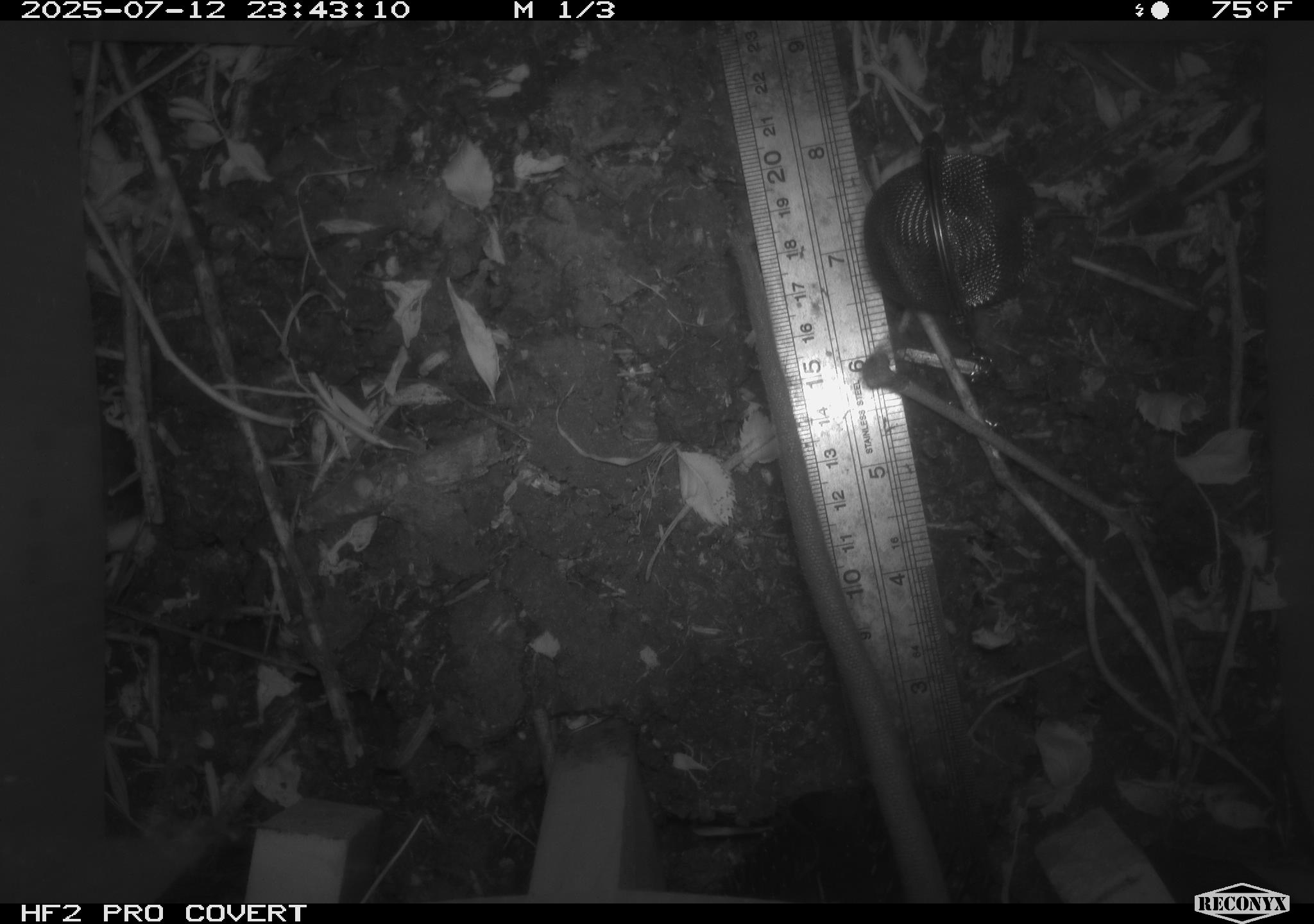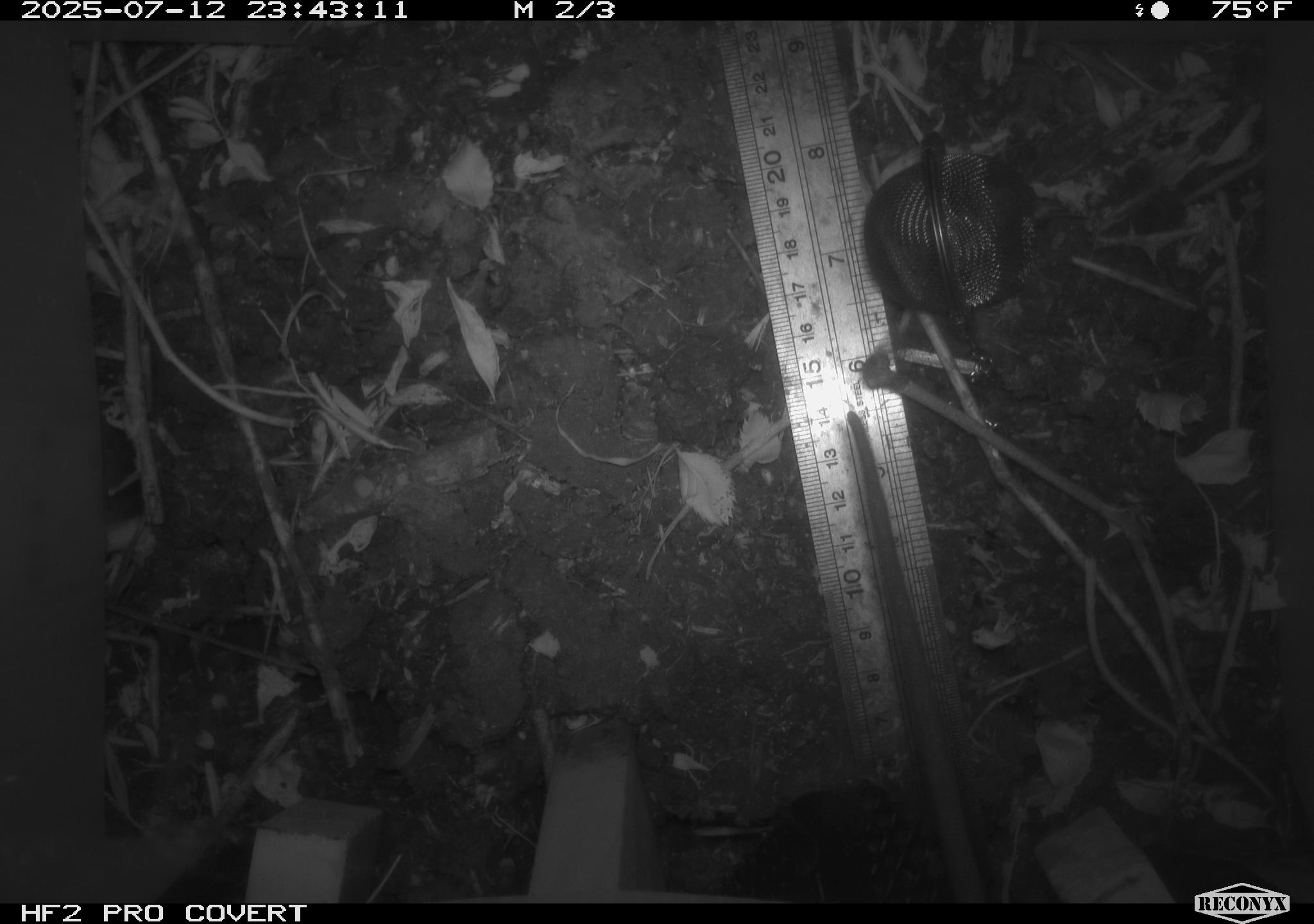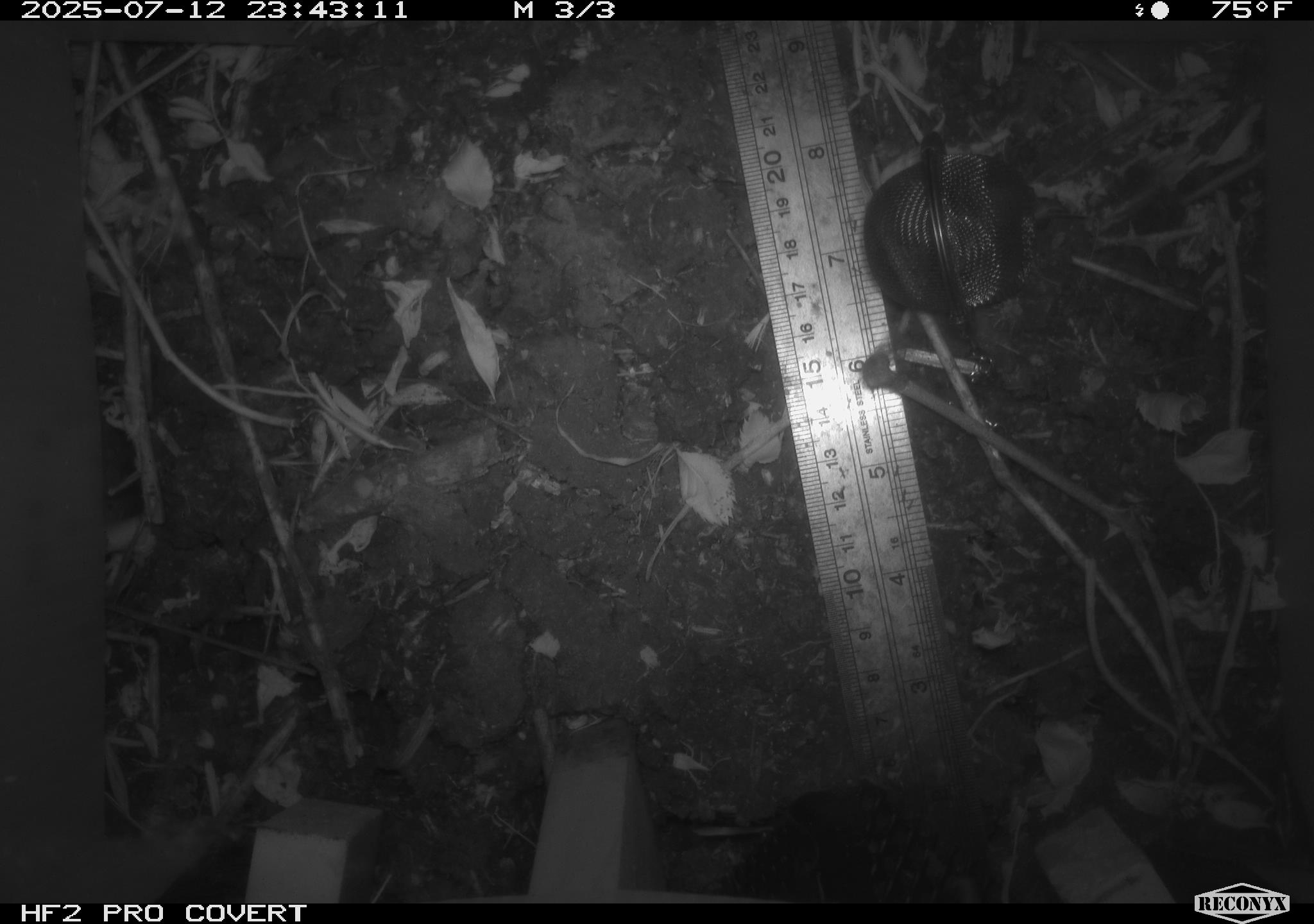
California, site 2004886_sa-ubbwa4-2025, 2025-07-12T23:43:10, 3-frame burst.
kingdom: Animalia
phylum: Chordata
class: Mammalia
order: Rodentia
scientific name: Rodentia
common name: rodent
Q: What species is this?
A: Rodent (Rodentia).